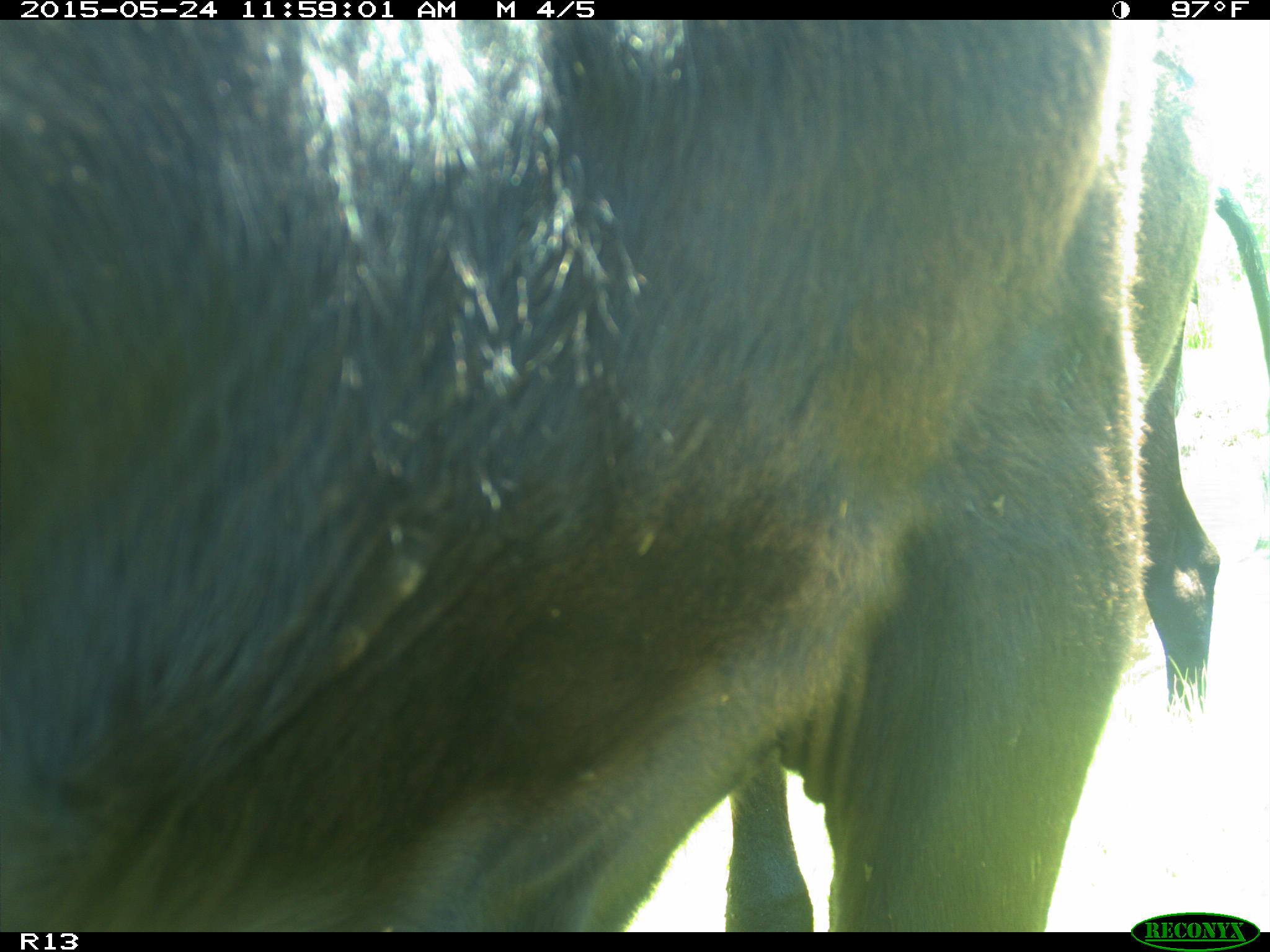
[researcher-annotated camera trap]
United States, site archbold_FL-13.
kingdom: Animalia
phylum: Chordata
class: Mammalia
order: Artiodactyla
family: Bovidae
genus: Bos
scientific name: Bos taurus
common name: domestic cow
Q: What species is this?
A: Bos taurus (domestic cow).